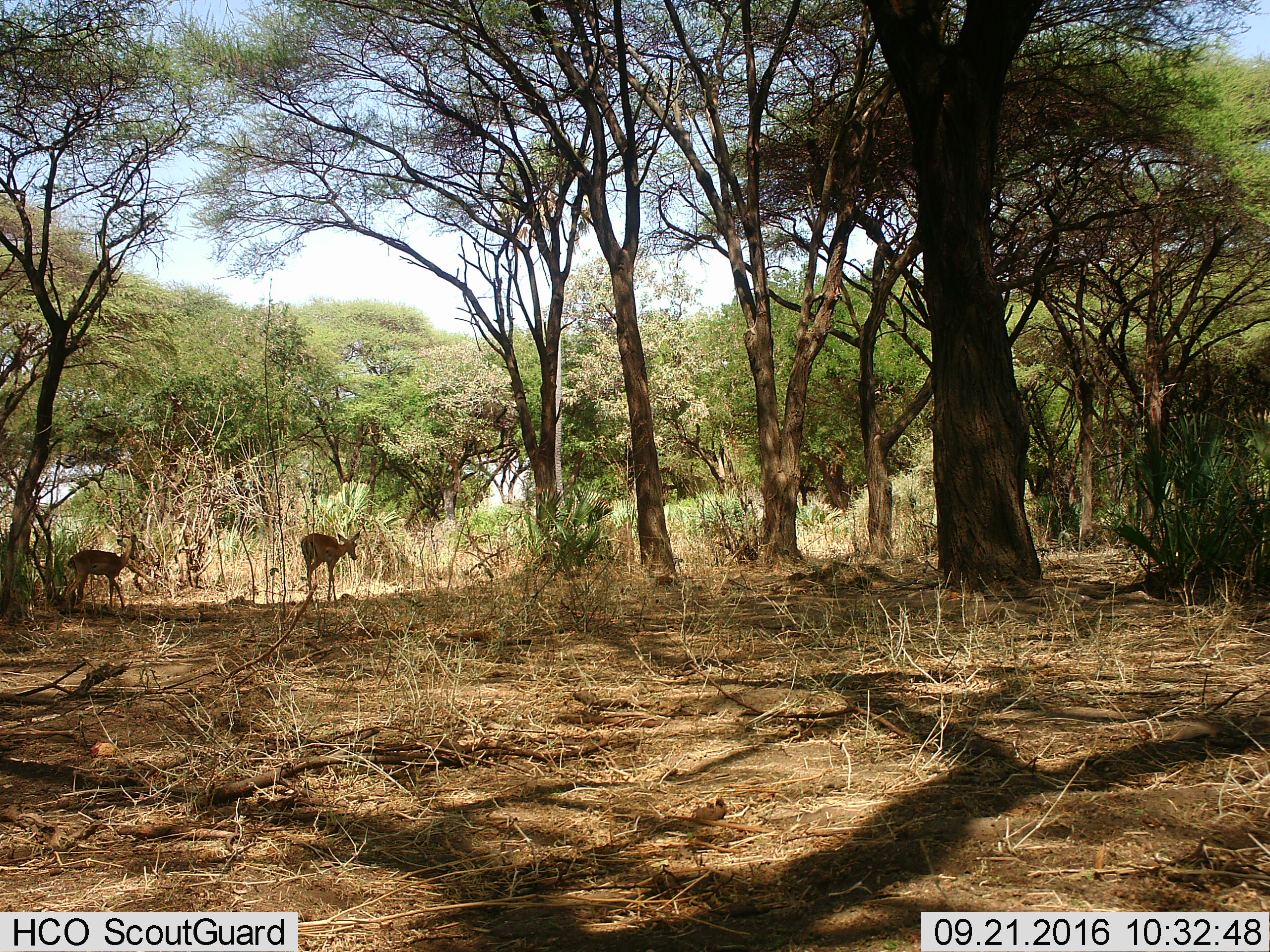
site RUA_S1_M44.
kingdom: Animalia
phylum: Chordata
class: Mammalia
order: Artiodactyla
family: Bovidae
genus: Aepyceros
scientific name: Aepyceros melampus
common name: impala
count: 2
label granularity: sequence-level